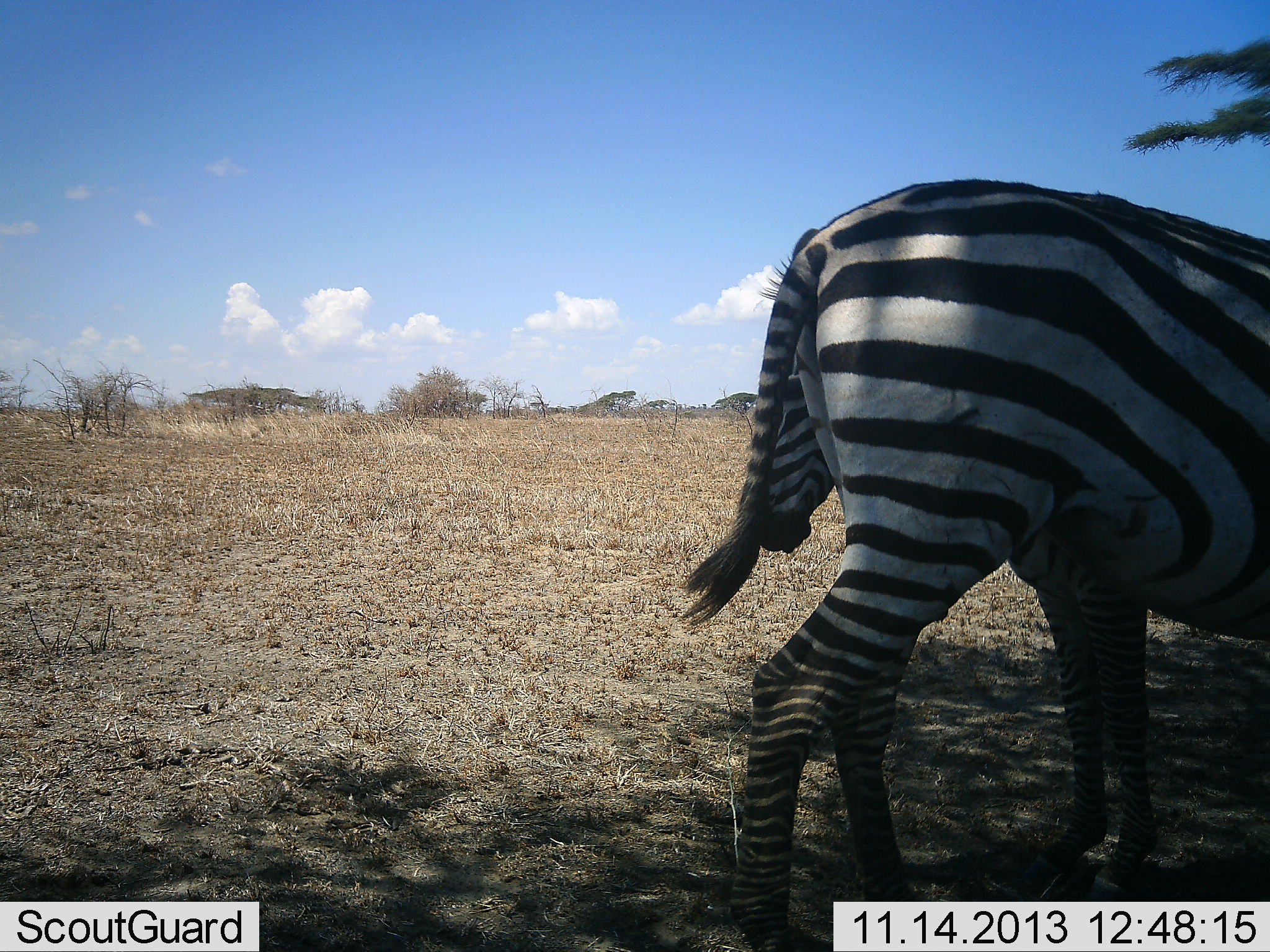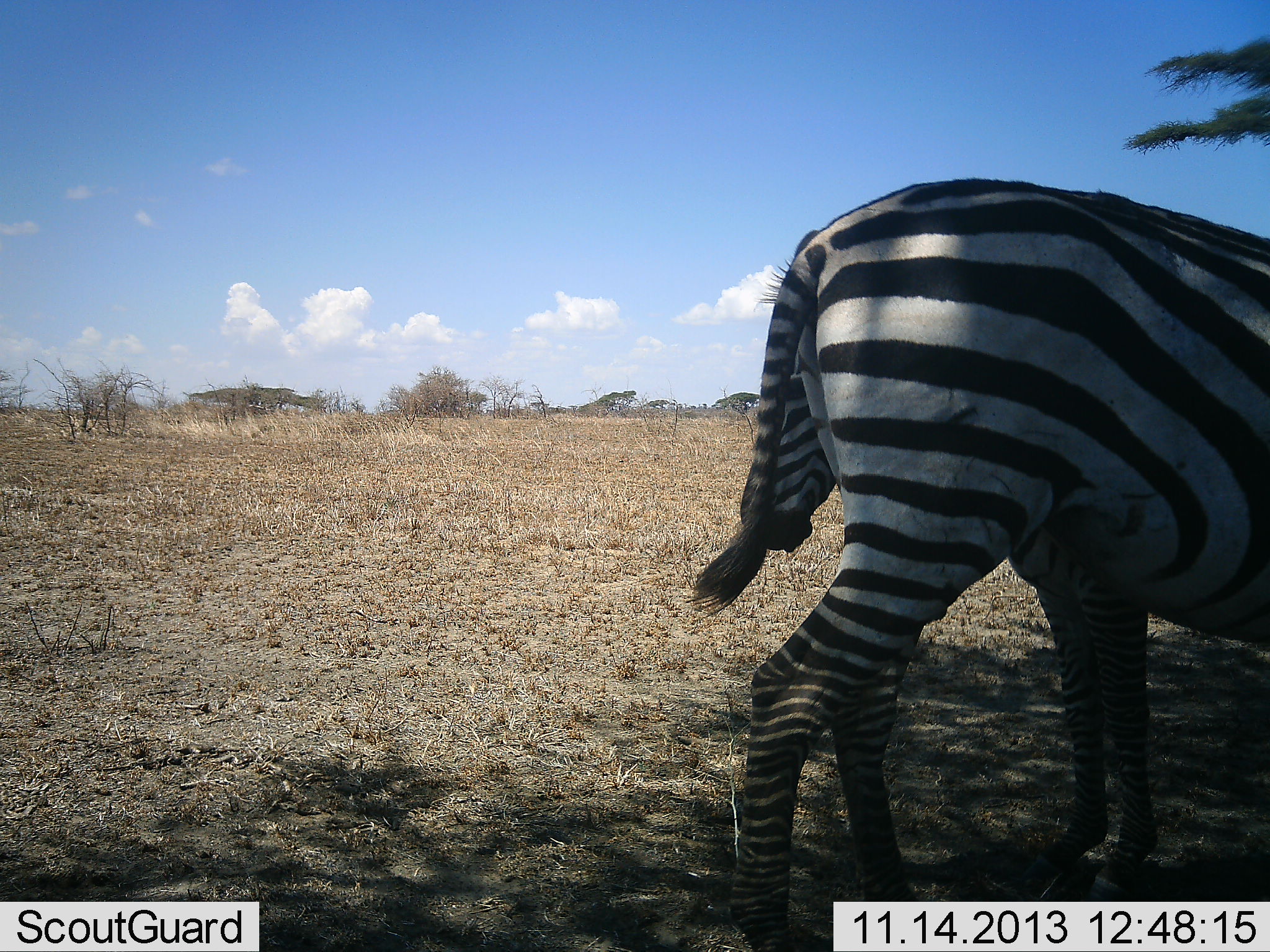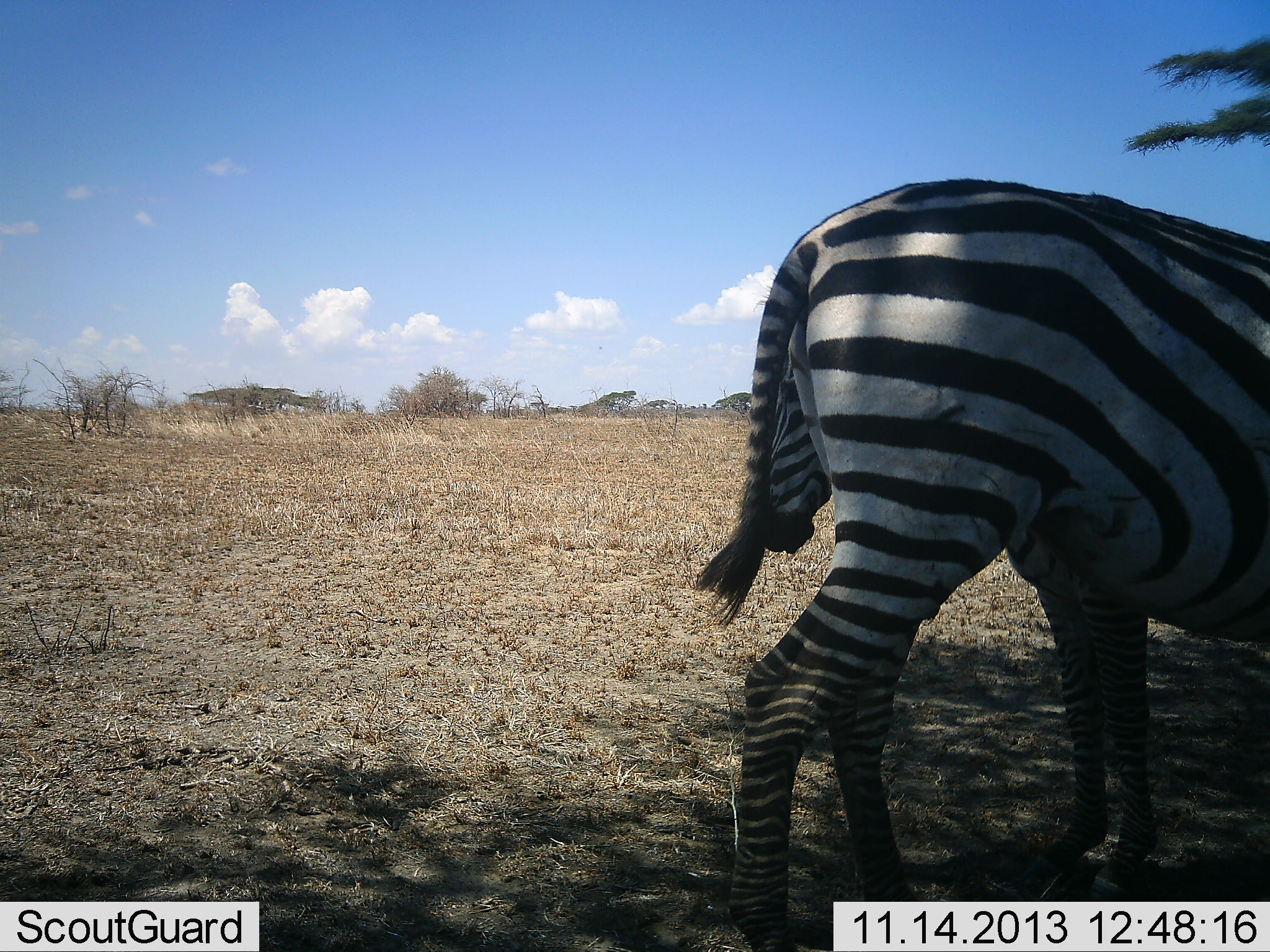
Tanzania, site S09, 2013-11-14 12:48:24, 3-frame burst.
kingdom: Animalia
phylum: Chordata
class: Mammalia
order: Perissodactyla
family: Equidae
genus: Equus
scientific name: Equus quagga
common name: plains zebra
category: zebra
Zebra (plains zebra) (Equus quagga), count 2. Behavior (volunteer vote fractions): standing 90%, resting 0%, moving 10%, interacting 20%. Young present (vote fraction): 10%. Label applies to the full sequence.